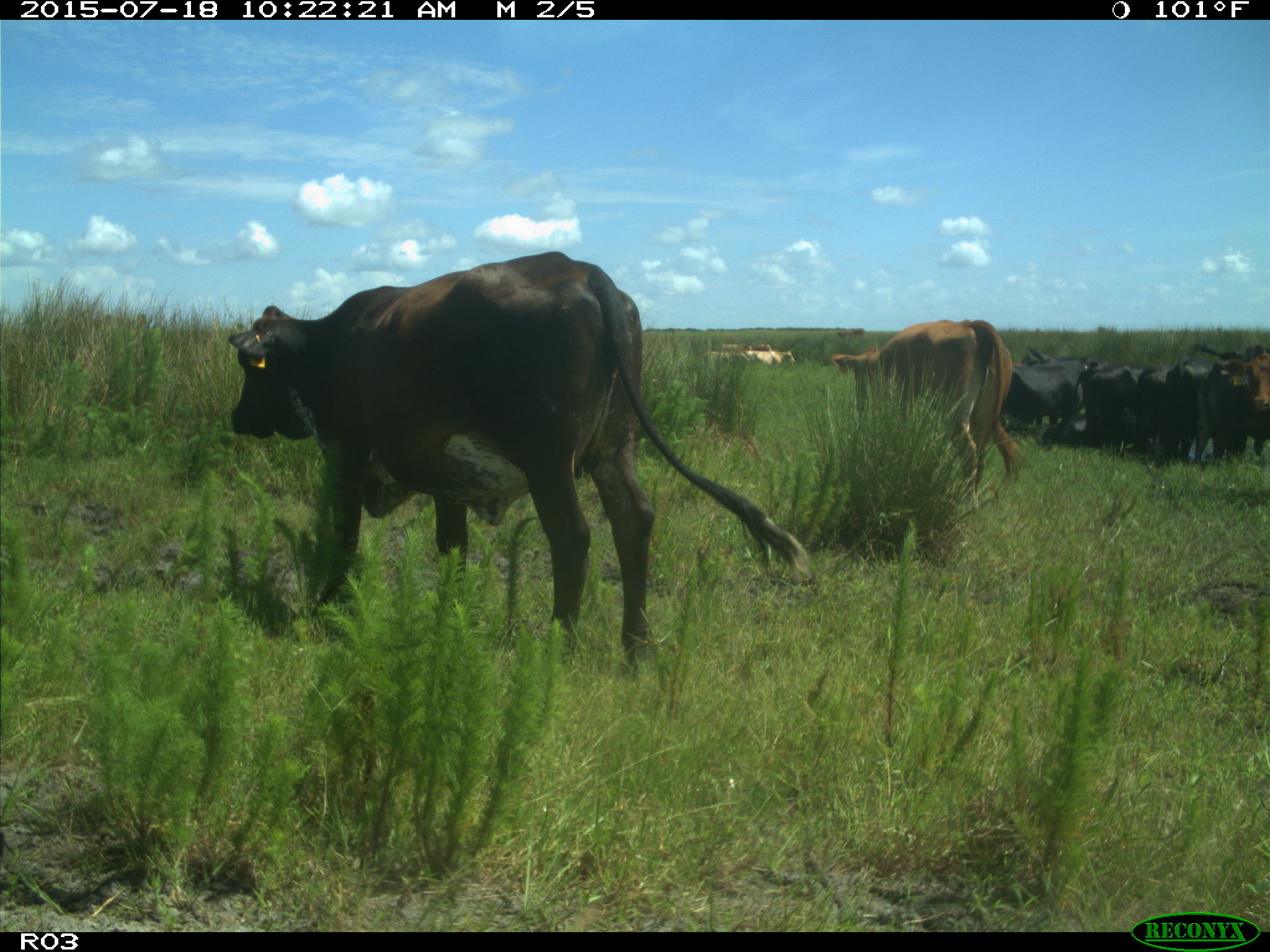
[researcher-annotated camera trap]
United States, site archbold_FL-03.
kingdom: Animalia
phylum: Chordata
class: Mammalia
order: Artiodactyla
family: Bovidae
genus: Bos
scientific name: Bos taurus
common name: domestic cow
Bos taurus (domestic cow).